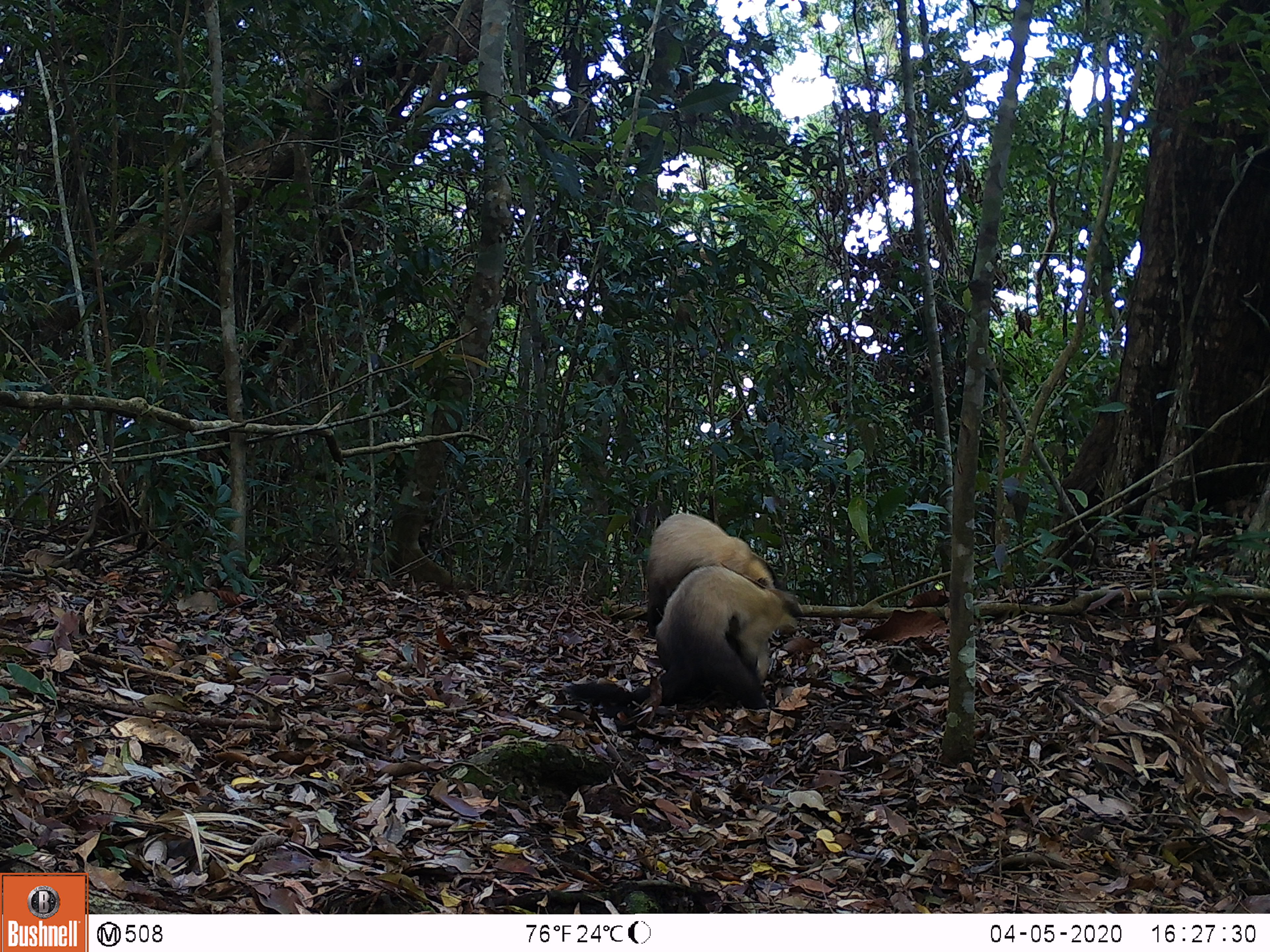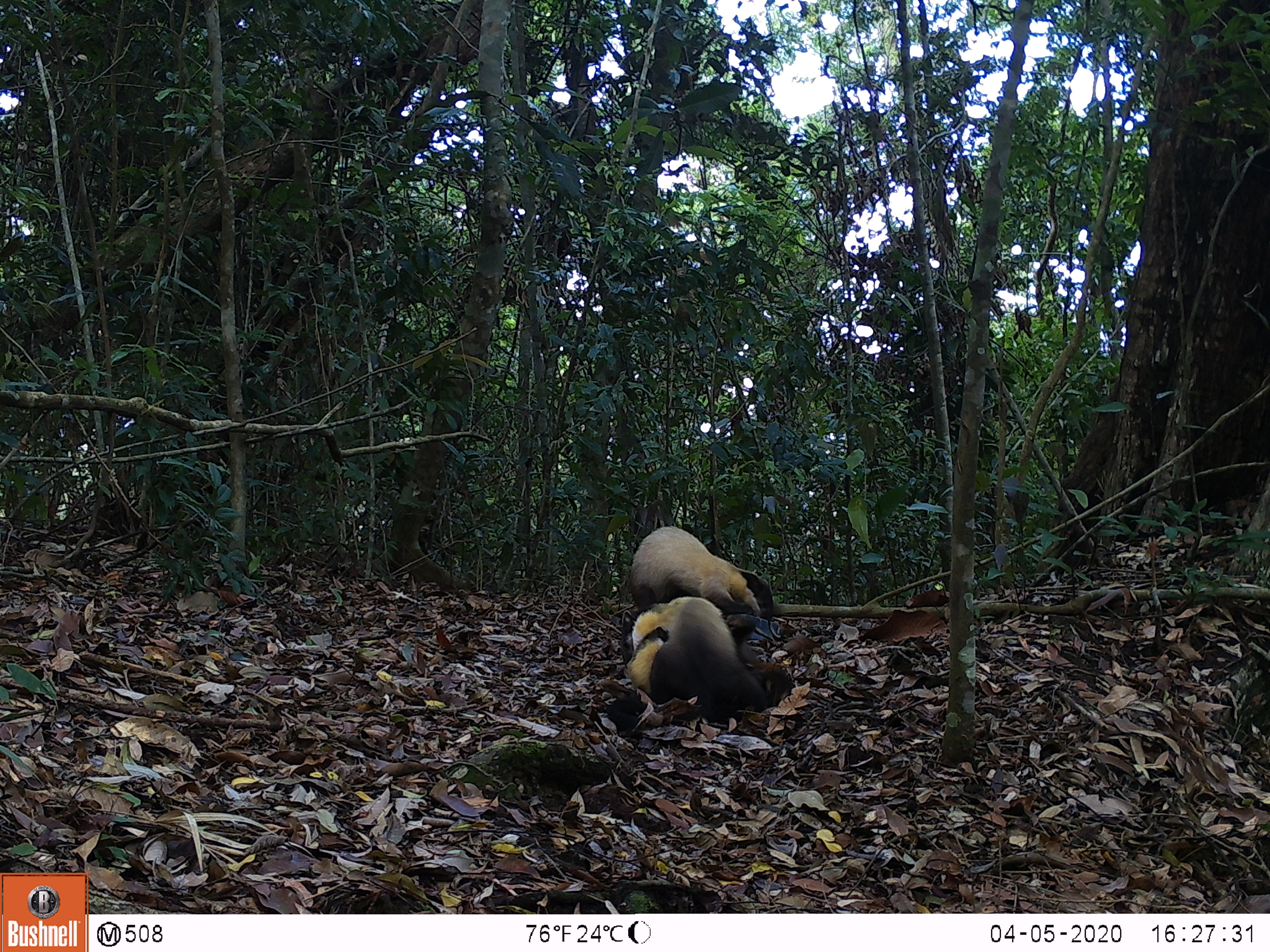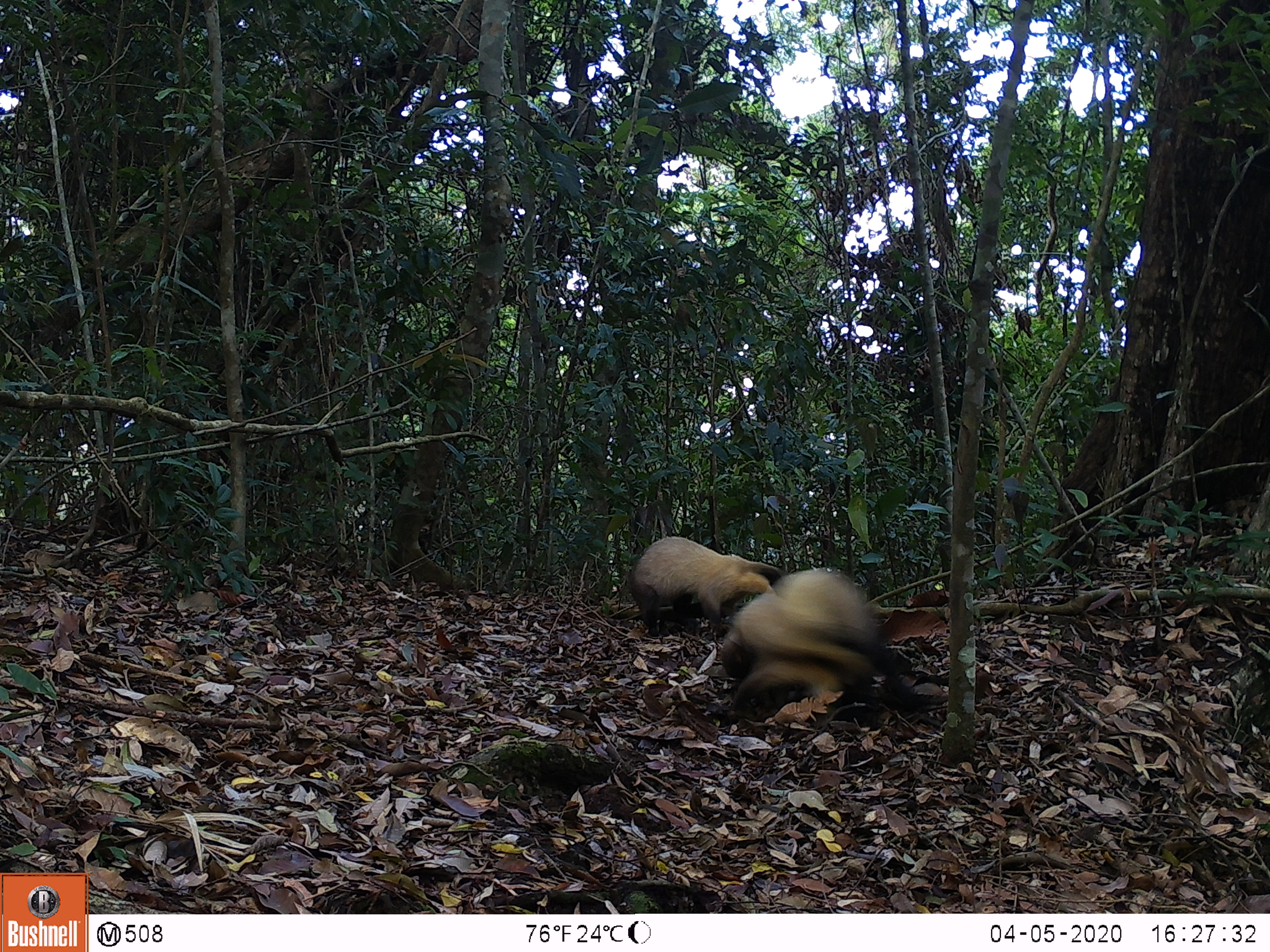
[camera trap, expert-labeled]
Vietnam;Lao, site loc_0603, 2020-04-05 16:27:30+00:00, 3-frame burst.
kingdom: Animalia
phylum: Chordata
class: Mammalia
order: Carnivora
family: Mustelidae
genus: Martes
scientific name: Martes flavigula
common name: yellow-throated marten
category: yellow throated marten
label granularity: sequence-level